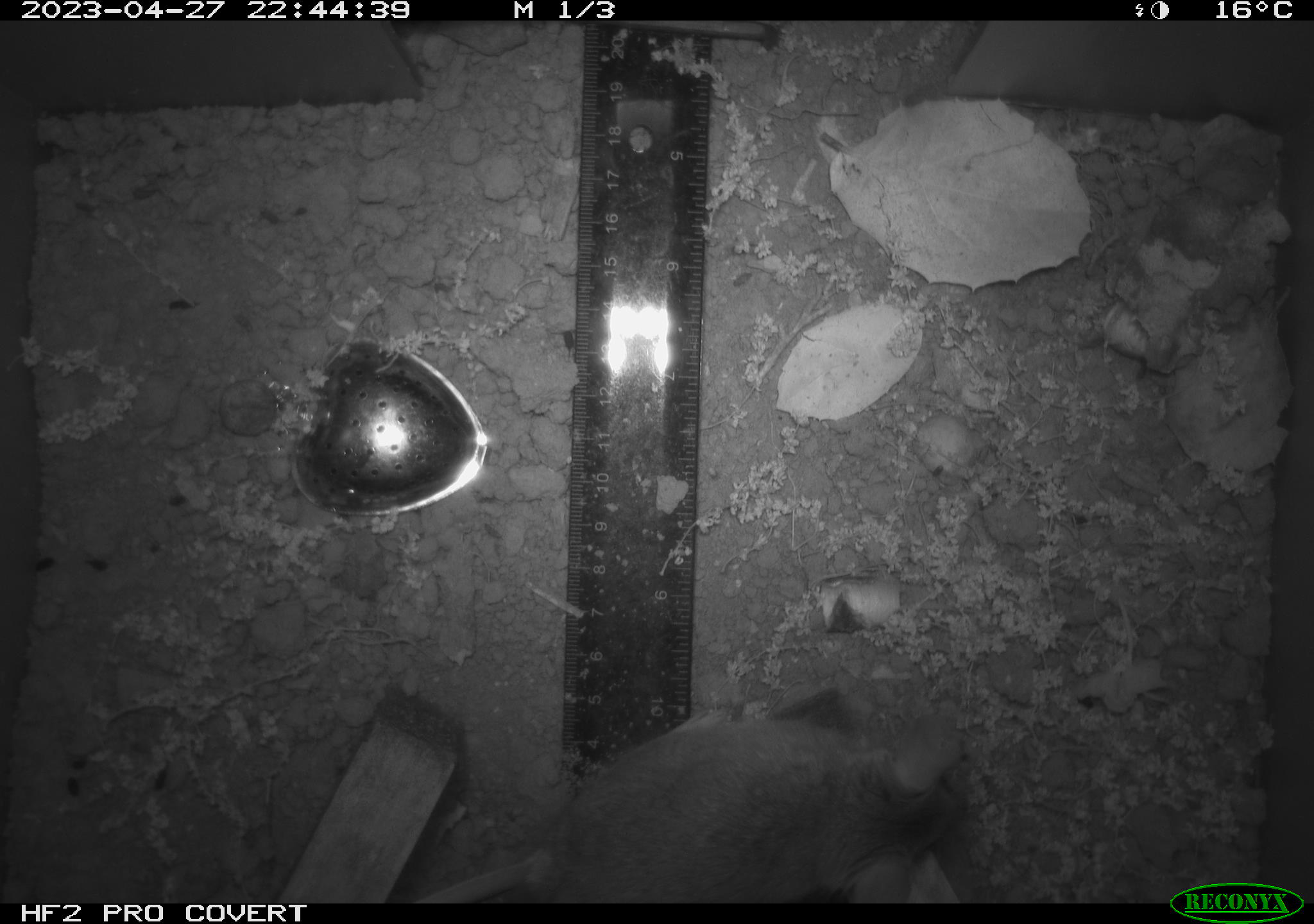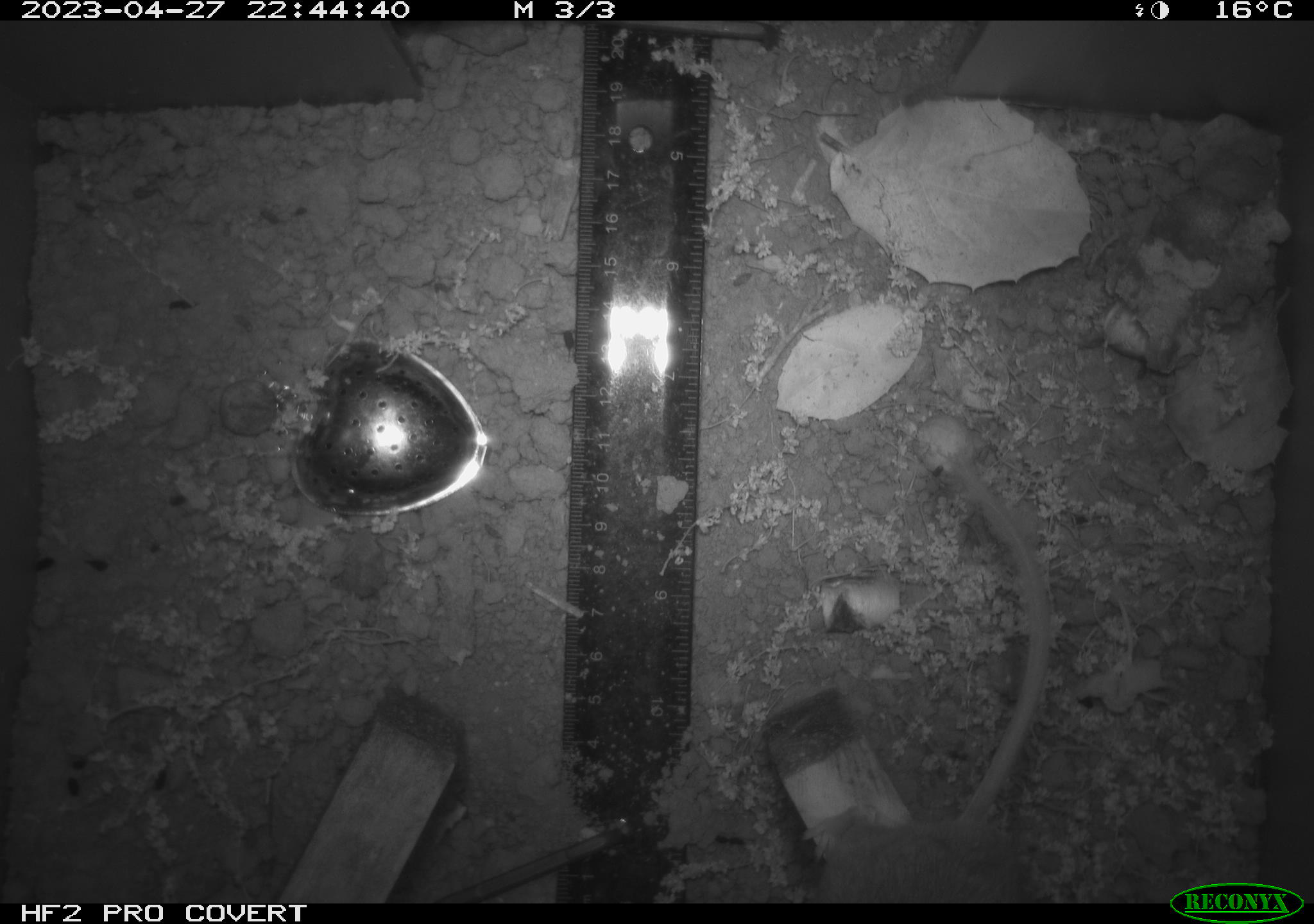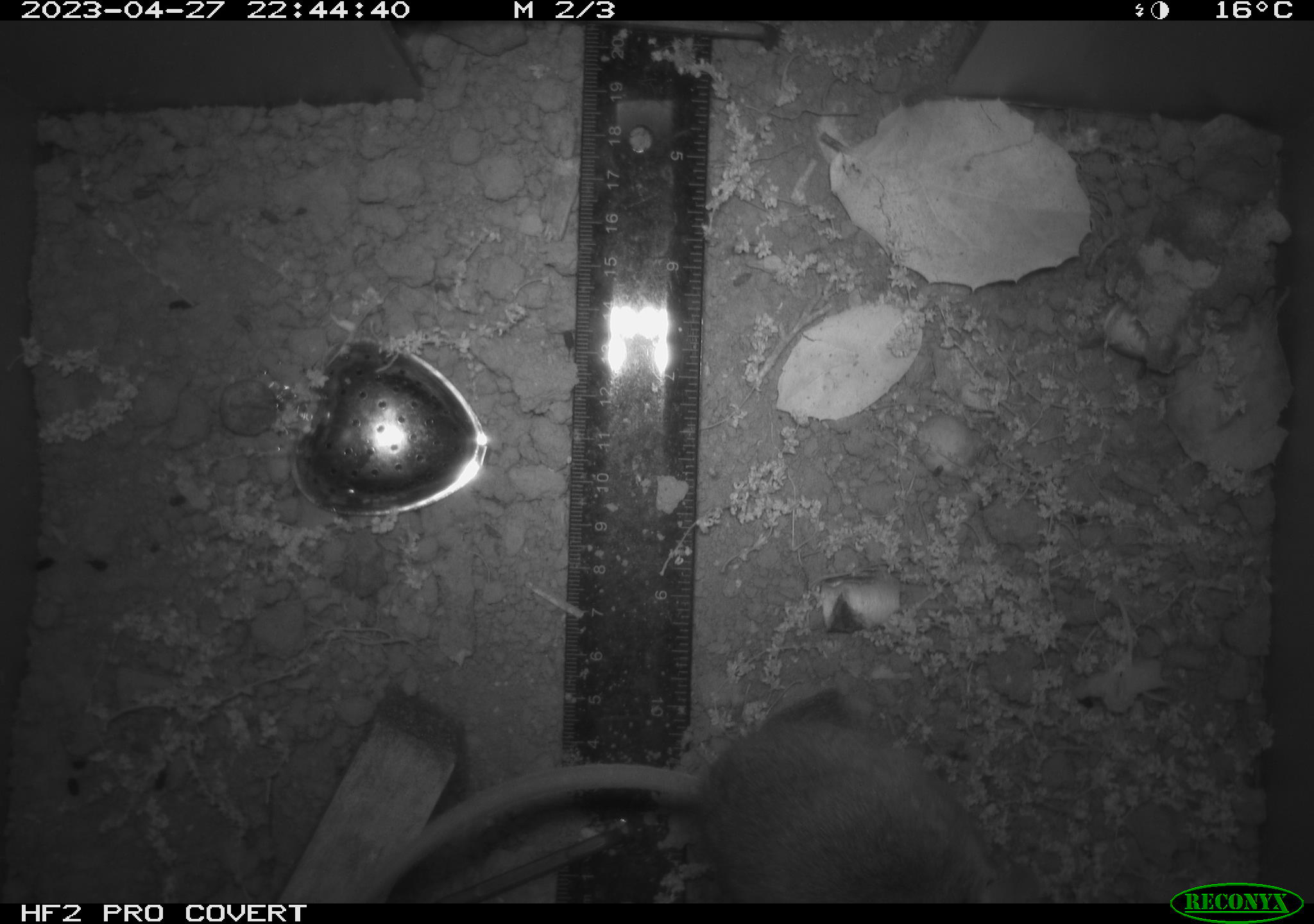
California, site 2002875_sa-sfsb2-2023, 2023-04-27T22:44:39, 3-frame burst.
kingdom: Animalia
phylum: Chordata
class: Mammalia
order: Rodentia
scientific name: Rodentia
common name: mouse species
Mouse species (Rodentia).